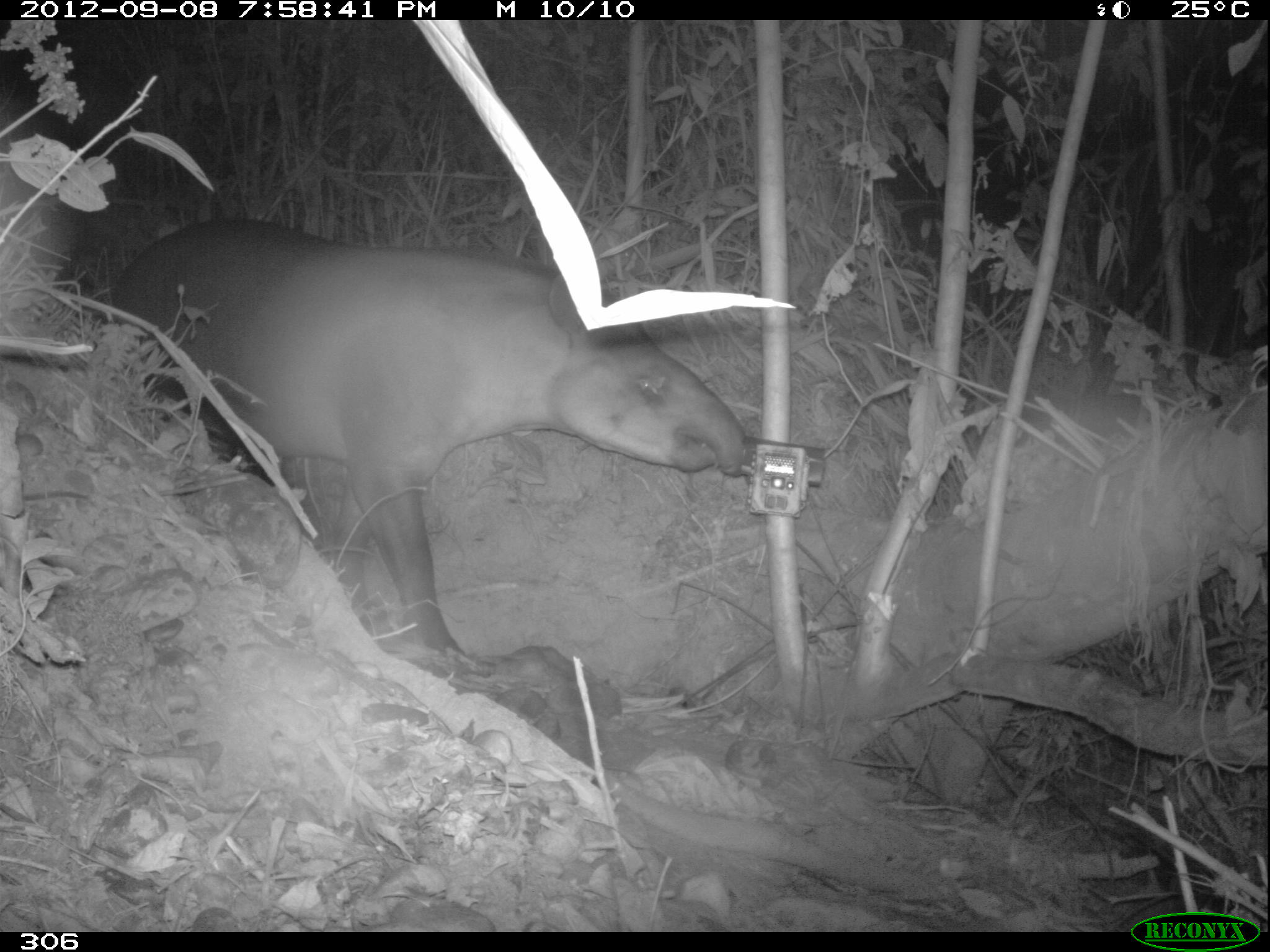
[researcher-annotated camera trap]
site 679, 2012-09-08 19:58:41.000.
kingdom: Animalia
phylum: Chordata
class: Mammalia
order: Perissodactyla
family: Tapiridae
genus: Tapirus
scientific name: Tapirus terrestris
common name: south american tapir